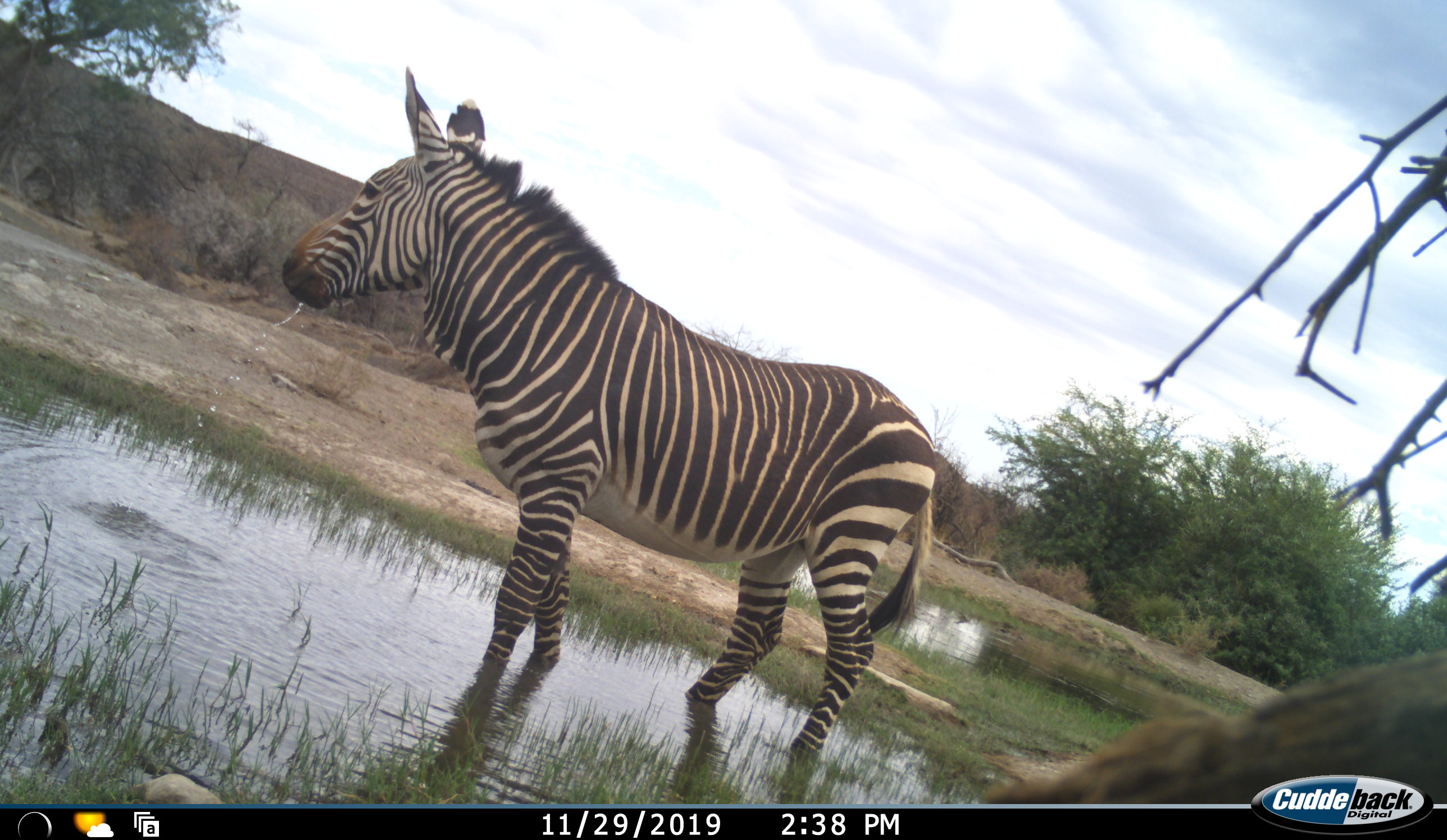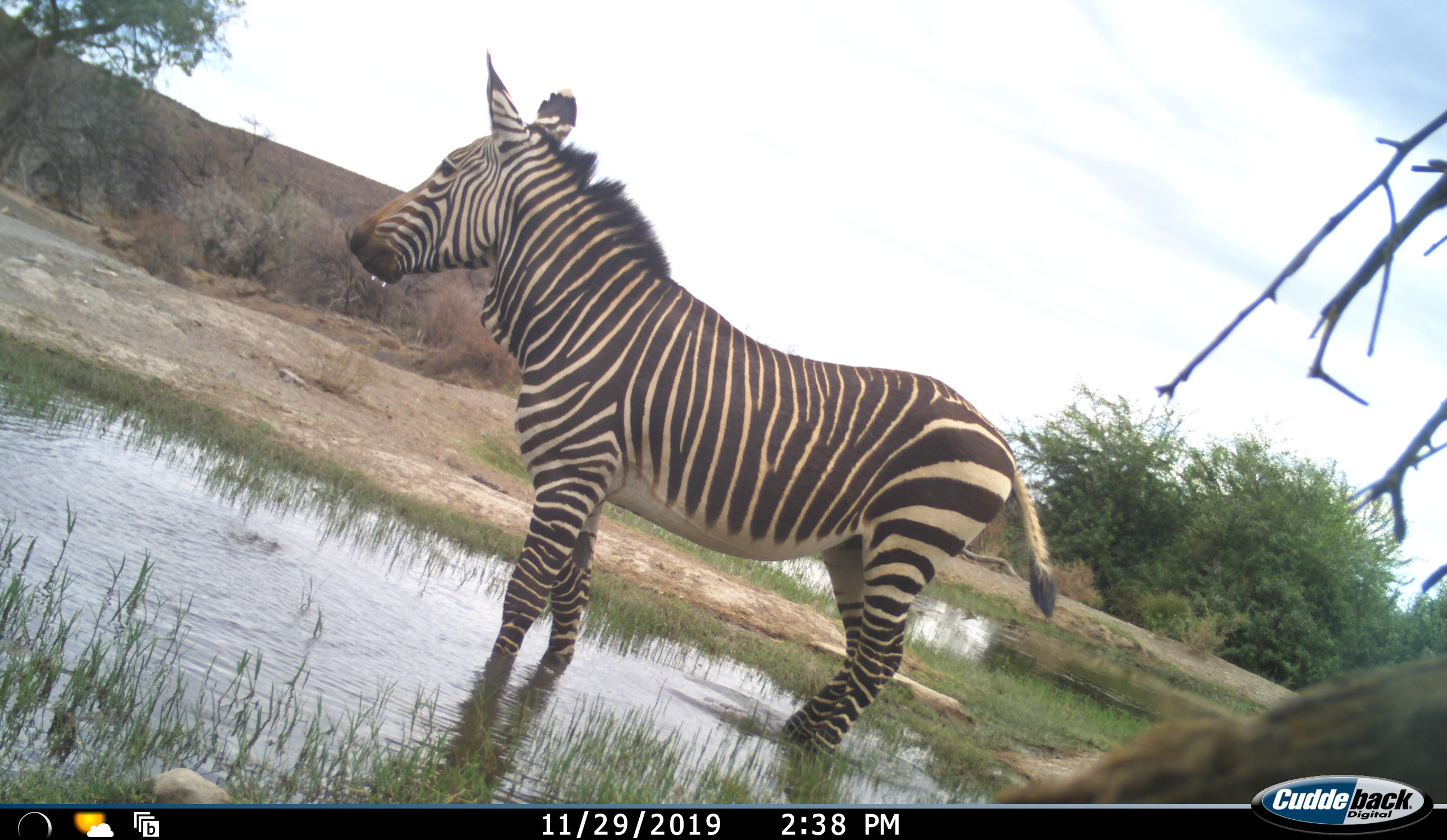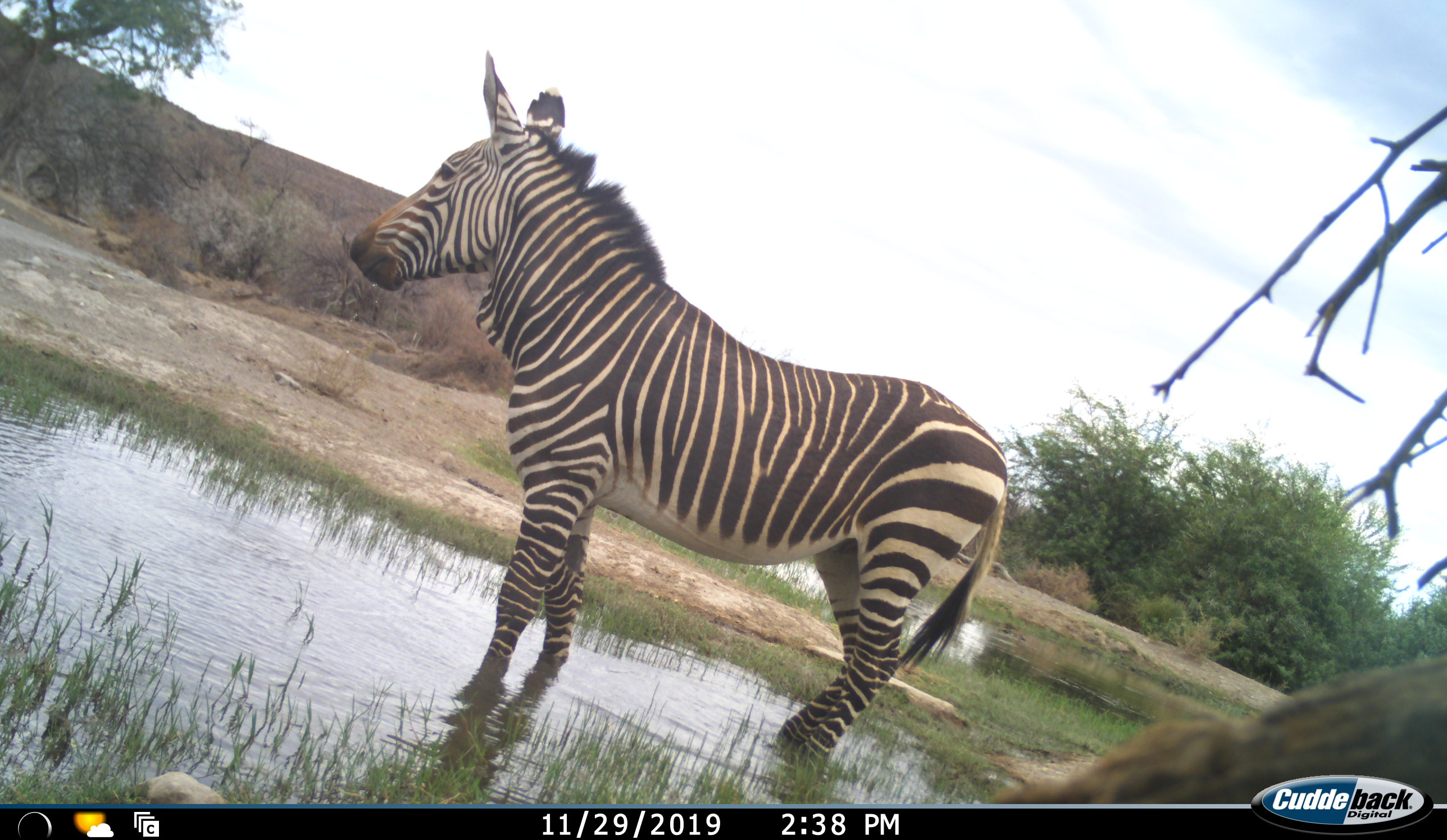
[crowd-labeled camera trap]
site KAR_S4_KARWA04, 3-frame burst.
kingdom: Animalia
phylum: Chordata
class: Mammalia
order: Perissodactyla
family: Equidae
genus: Equus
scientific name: Equus zebra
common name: mountain zebra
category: zebramountain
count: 1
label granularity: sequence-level